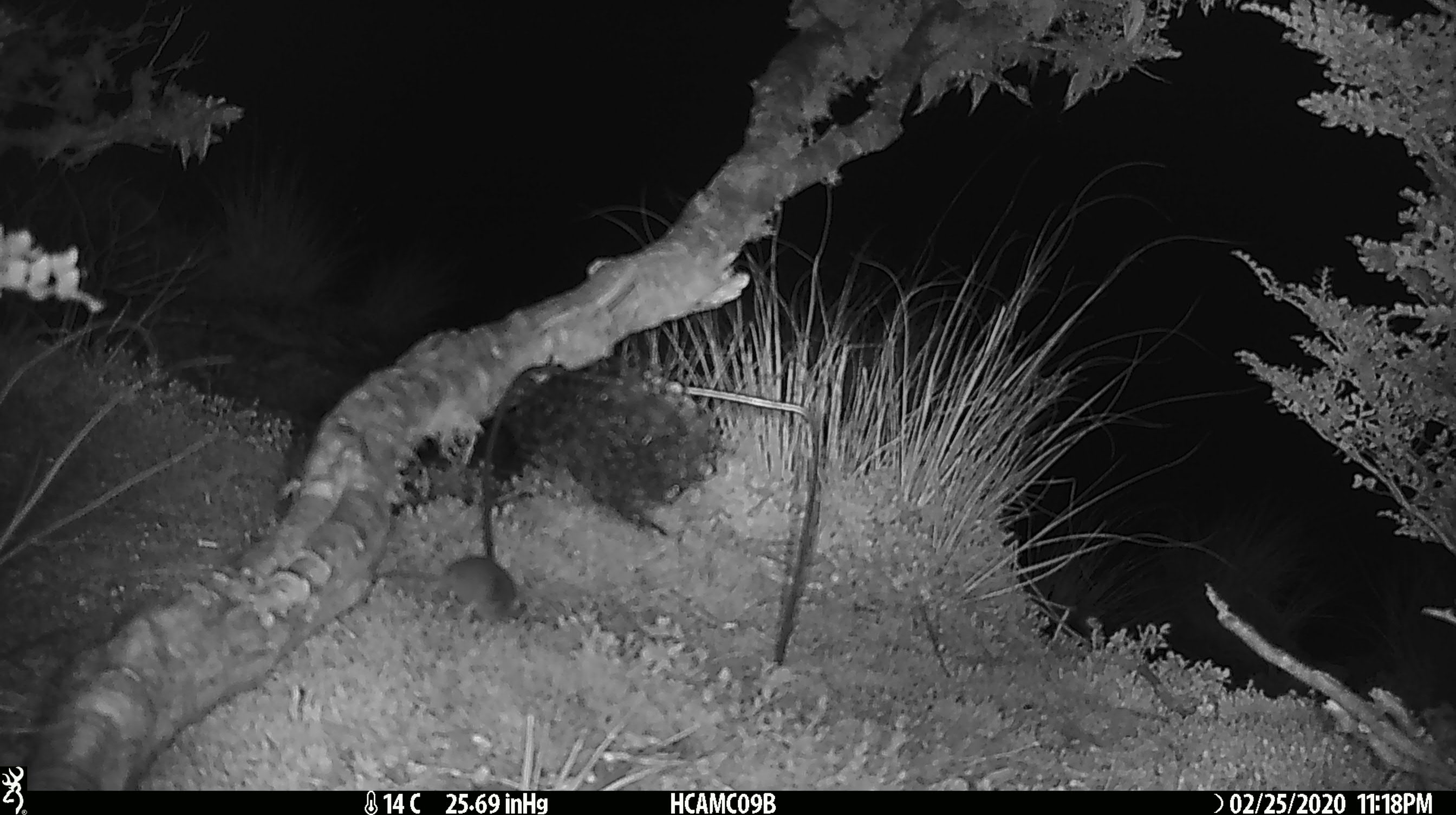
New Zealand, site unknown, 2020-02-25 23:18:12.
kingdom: Animalia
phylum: Chordata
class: Mammalia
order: Rodentia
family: Muridae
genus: Mus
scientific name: Mus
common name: mouse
Mouse (Mus).